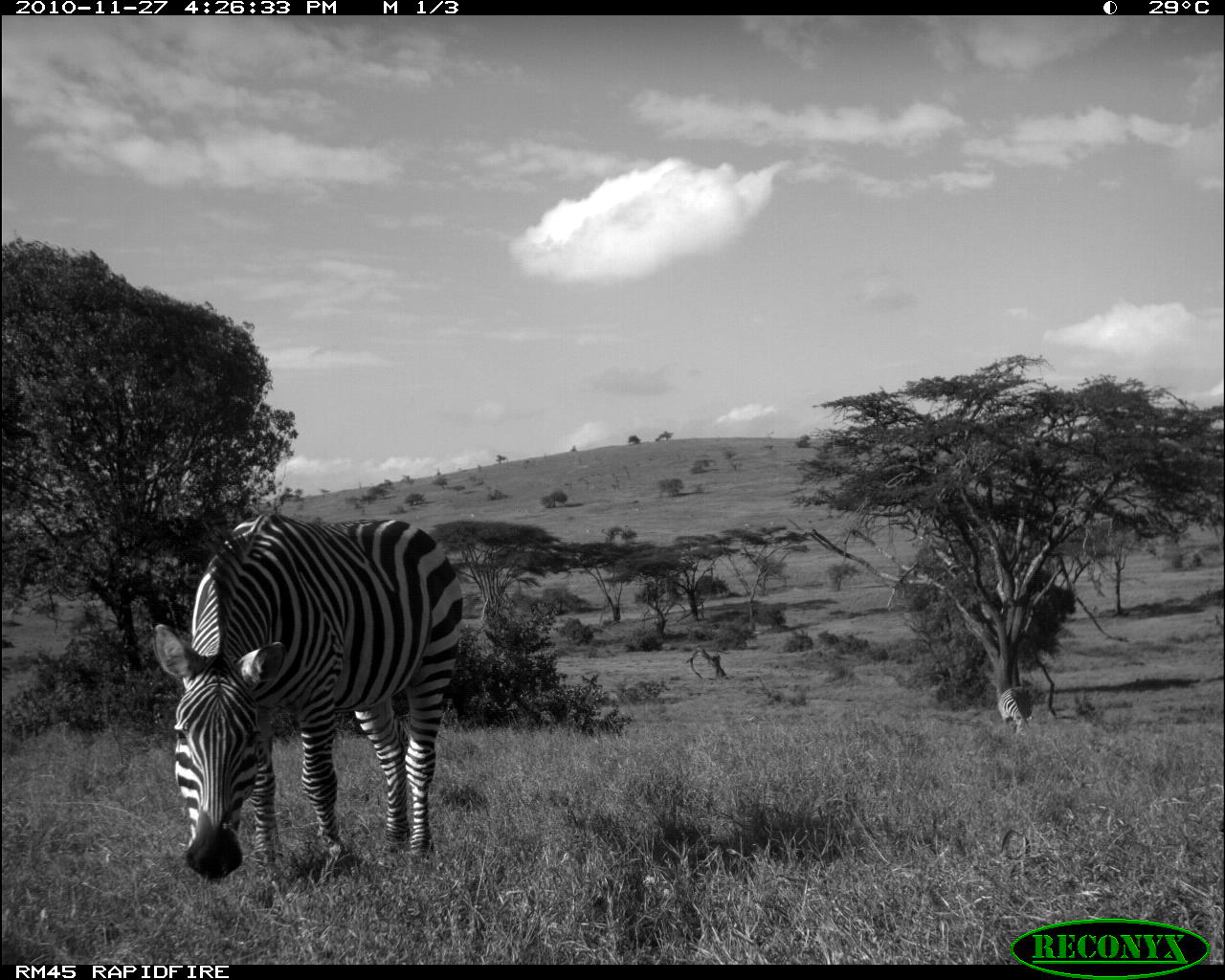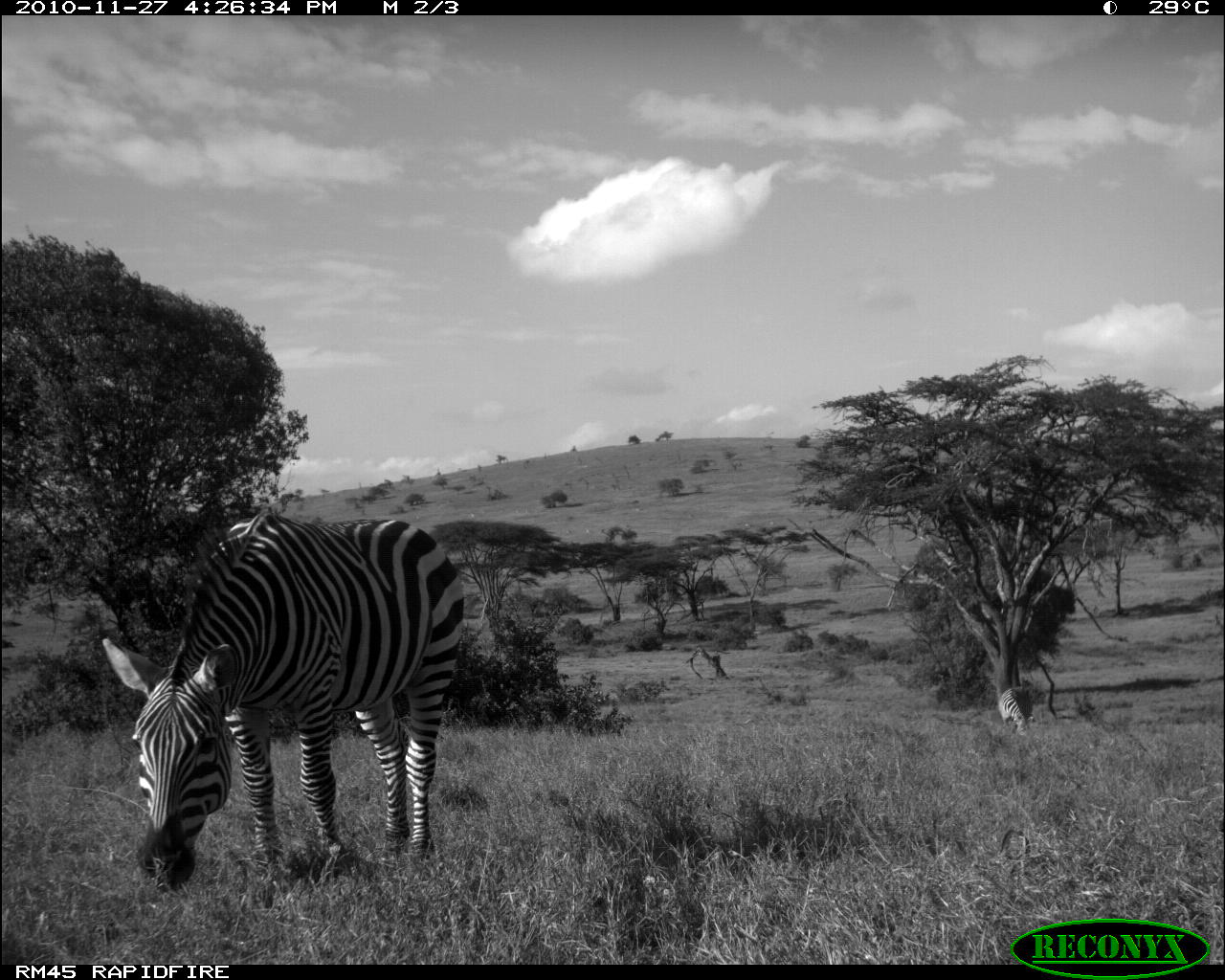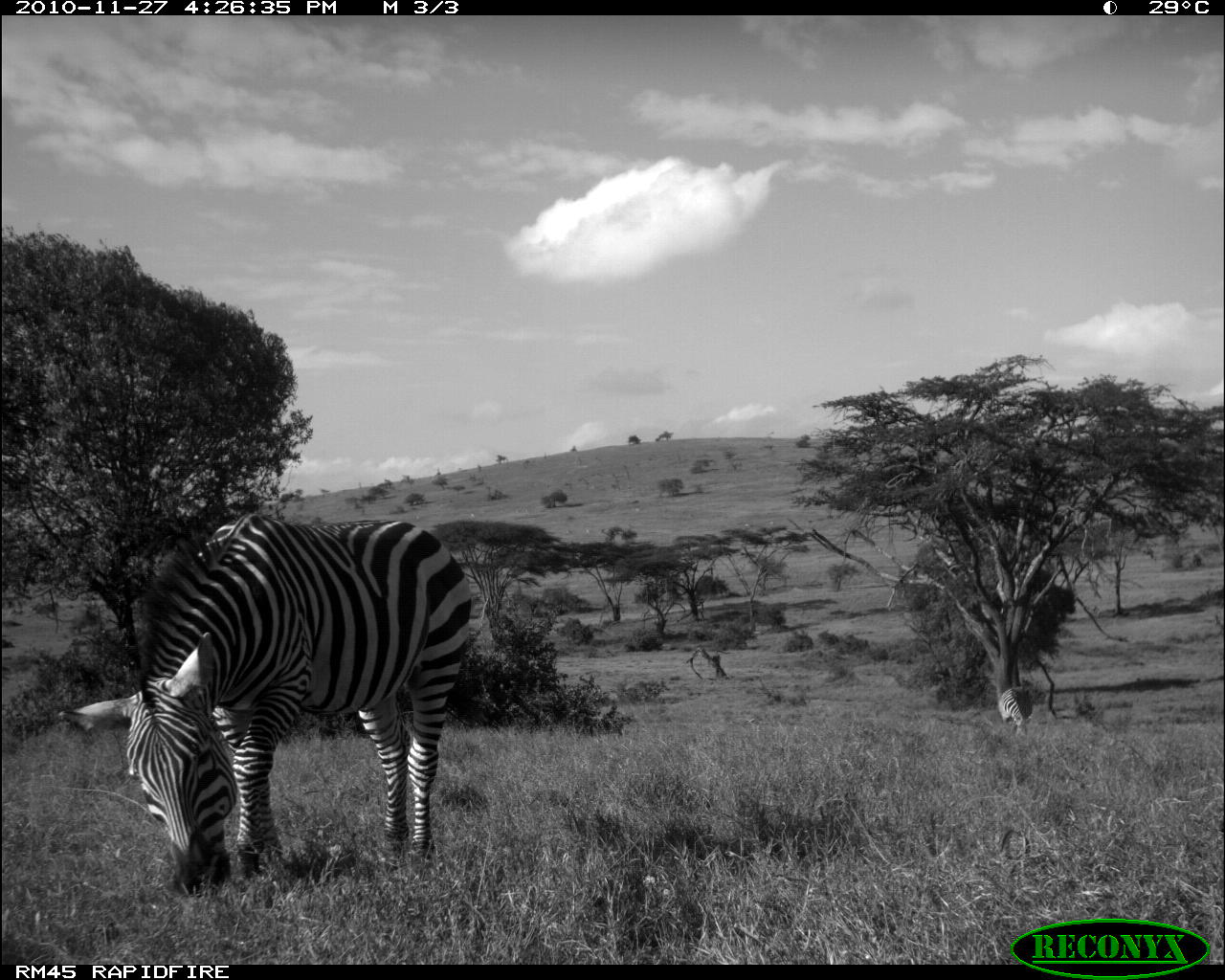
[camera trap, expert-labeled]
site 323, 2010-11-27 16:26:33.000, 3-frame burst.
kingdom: Animalia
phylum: Chordata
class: Mammalia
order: Perissodactyla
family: Equidae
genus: Equus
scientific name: Equus quagga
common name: plains zebra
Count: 2.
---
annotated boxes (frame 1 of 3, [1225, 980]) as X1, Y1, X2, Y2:
equus quagga: 150, 510, 463, 881; 996, 687, 1032, 736